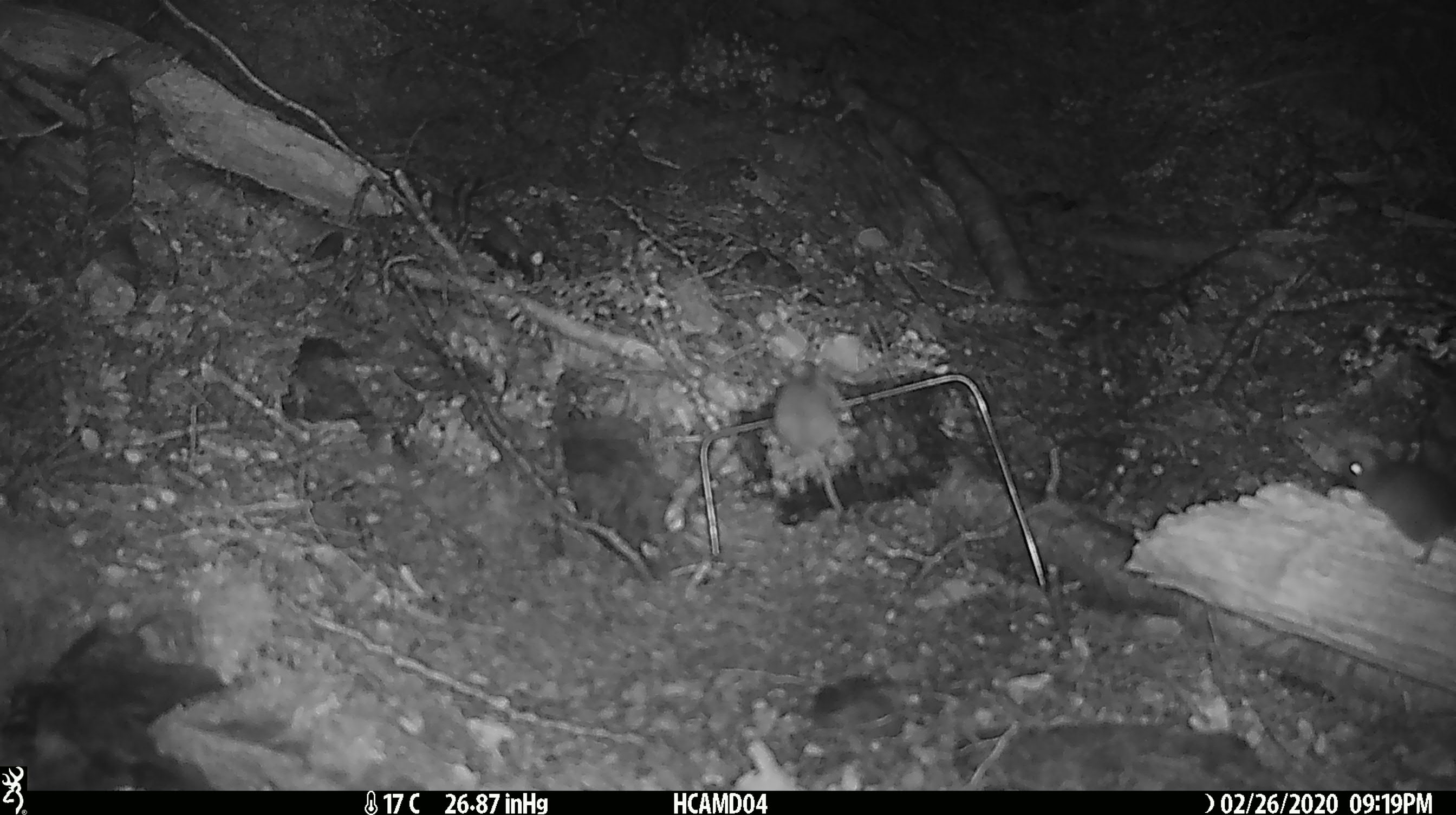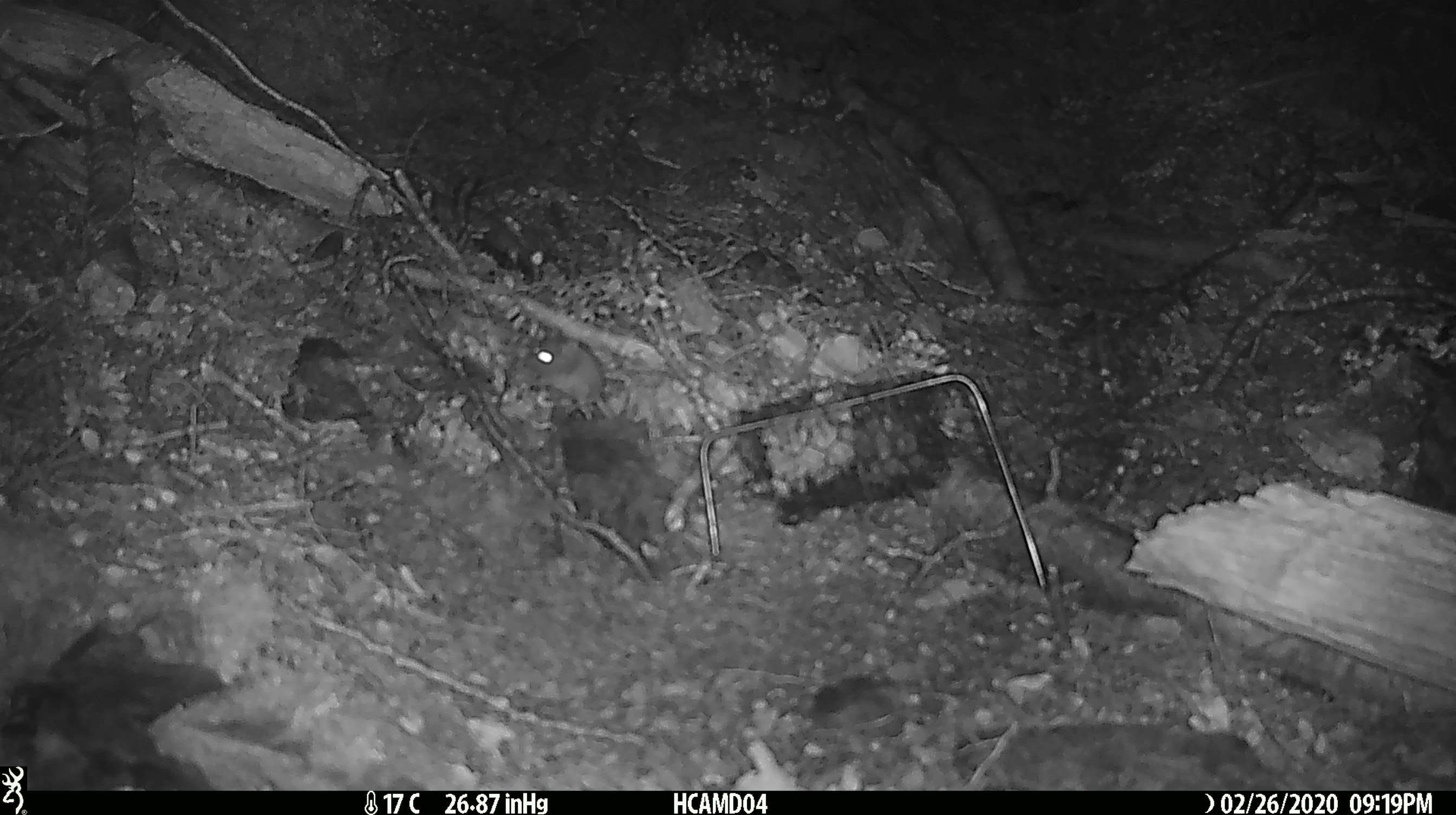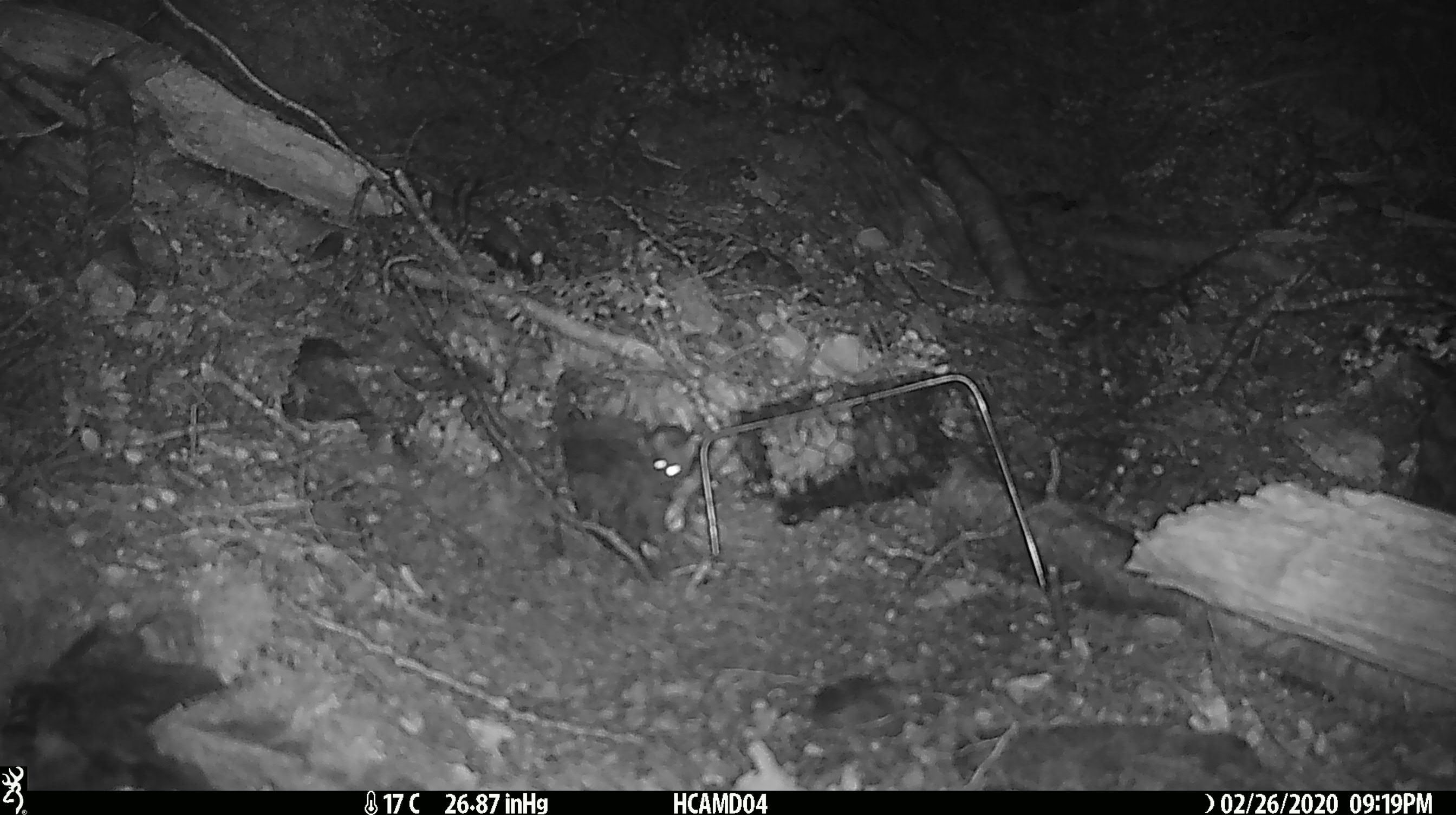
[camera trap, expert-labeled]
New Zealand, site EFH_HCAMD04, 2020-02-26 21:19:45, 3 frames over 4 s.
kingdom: Animalia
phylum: Chordata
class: Mammalia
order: Rodentia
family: Muridae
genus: Mus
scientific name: Mus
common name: mouse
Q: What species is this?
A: Mouse (Mus).